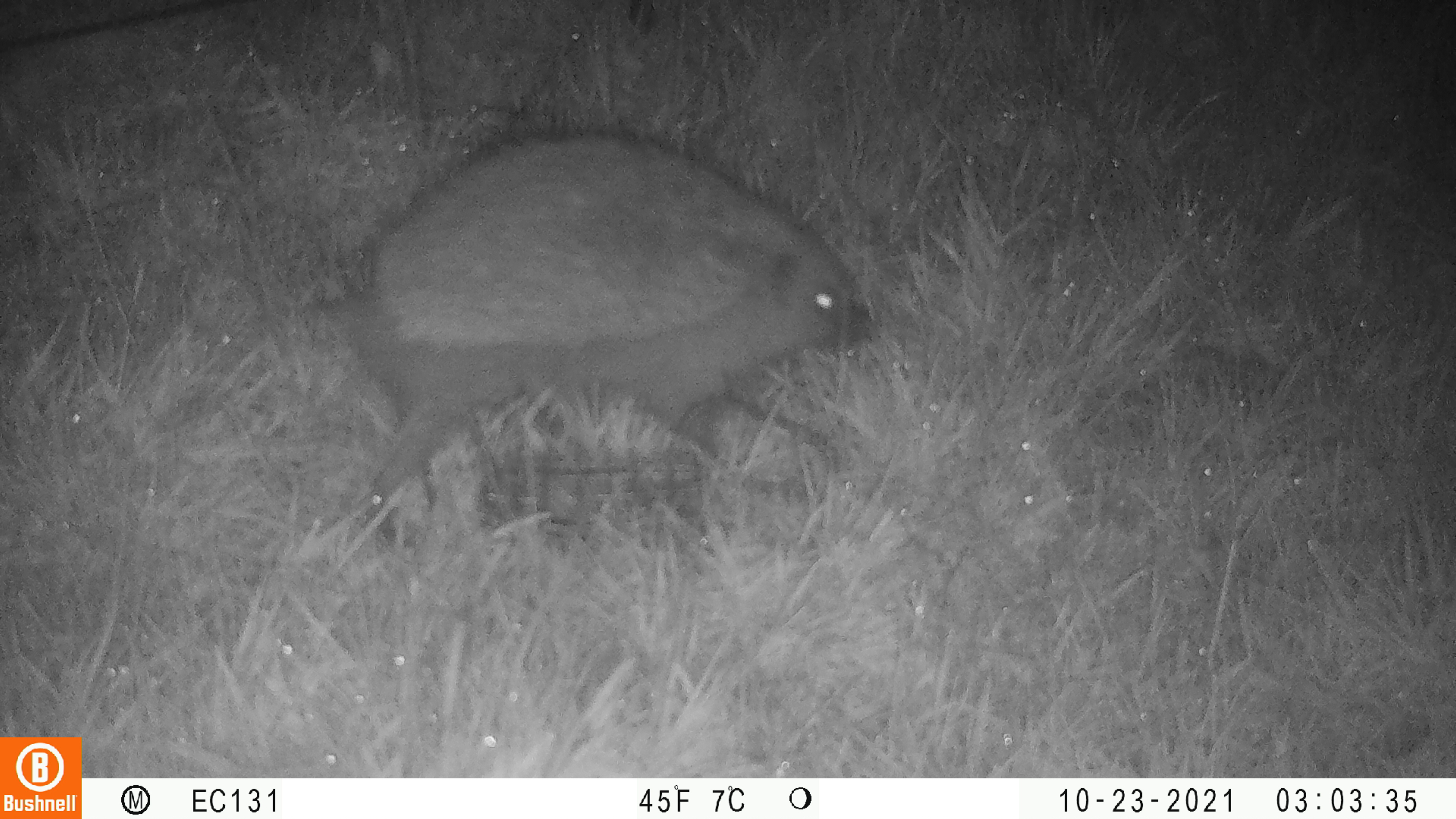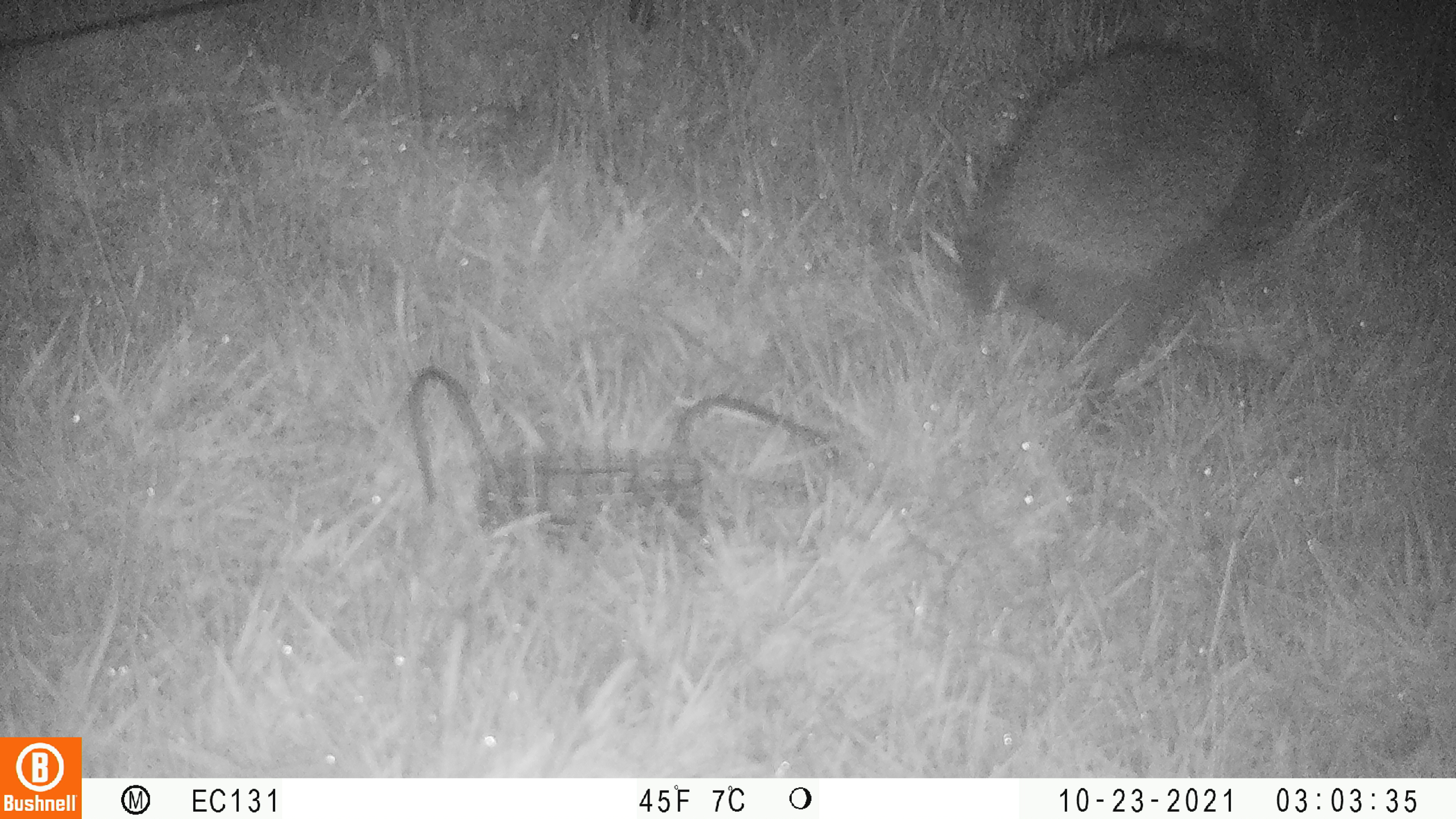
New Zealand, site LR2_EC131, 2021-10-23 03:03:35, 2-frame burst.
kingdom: Animalia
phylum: Chordata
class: Mammalia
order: Eulipotyphla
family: Erinaceidae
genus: Erinaceus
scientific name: Erinaceus europaeus europaeus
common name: european hedgehog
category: hedgehog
Hedgehog (european hedgehog) (Erinaceus europaeus europaeus).